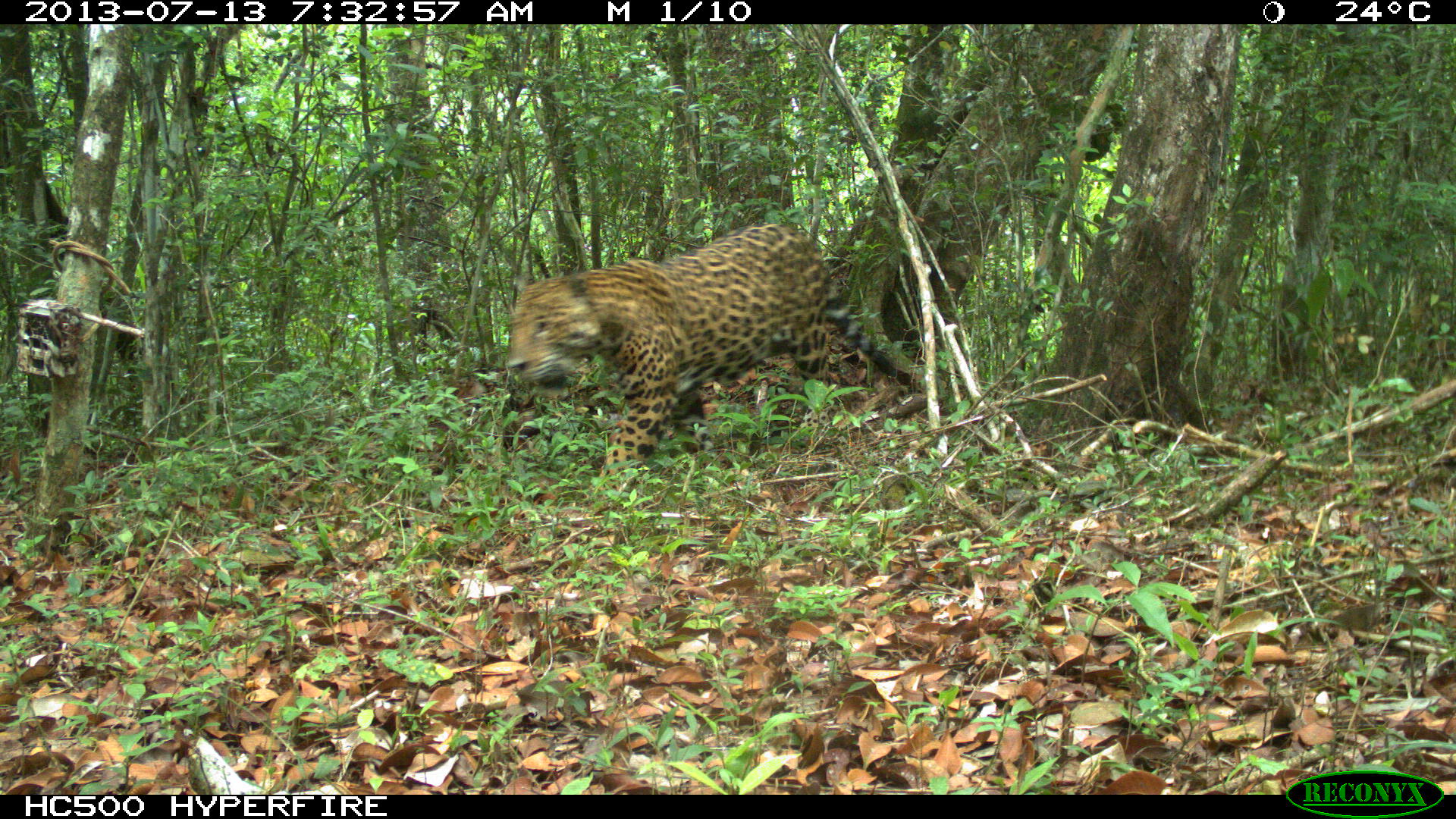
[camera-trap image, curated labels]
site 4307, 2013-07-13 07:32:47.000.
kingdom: Animalia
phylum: Chordata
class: Mammalia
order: Carnivora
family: Felidae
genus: Panthera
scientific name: Panthera onca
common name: jaguar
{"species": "Panthera onca (jaguar)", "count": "1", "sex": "male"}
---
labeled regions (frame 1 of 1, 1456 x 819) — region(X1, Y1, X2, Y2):
panthera onca: region(501, 221, 919, 498)